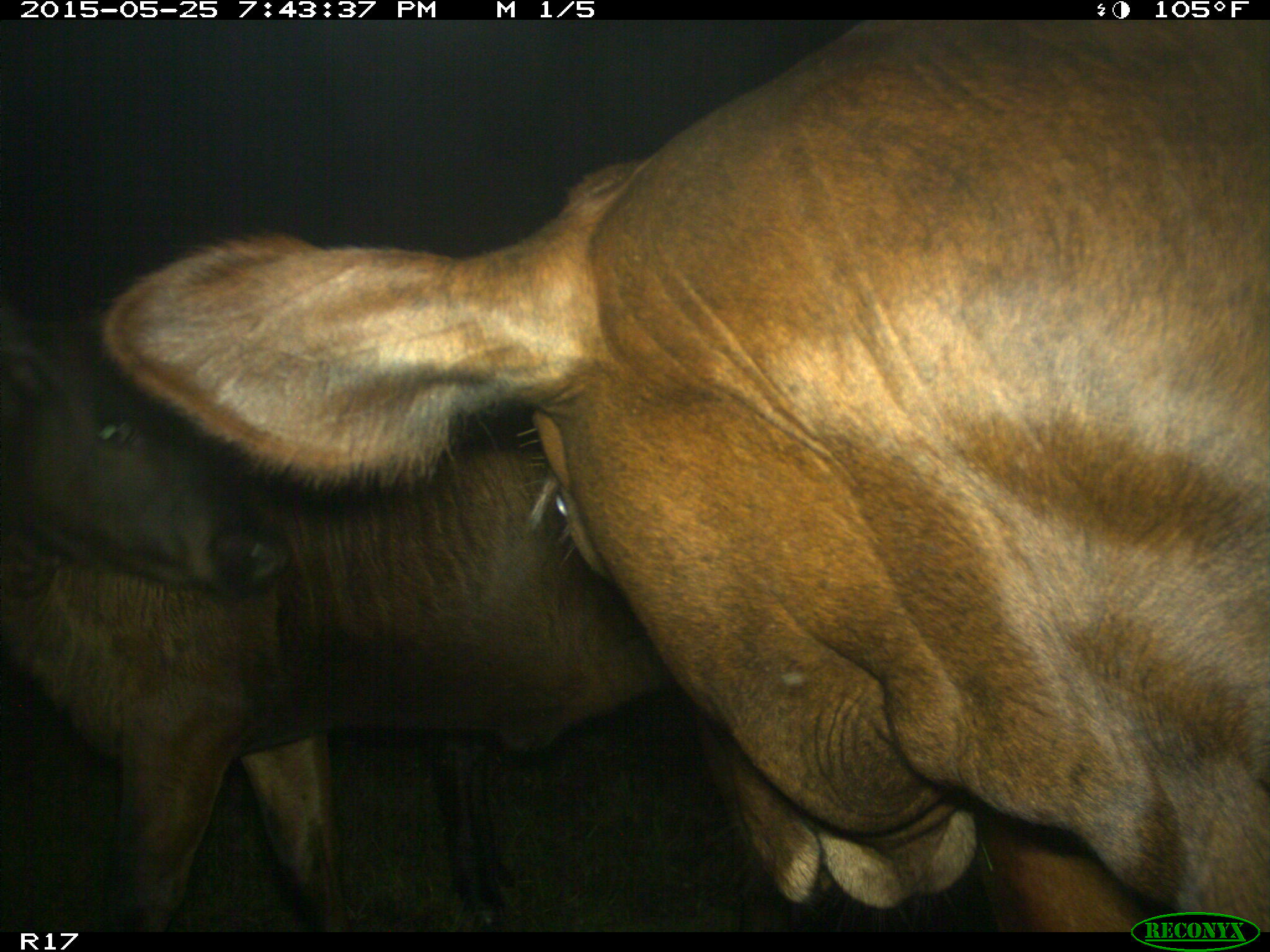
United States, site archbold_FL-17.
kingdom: Animalia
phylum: Chordata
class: Mammalia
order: Artiodactyla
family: Bovidae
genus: Bos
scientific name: Bos taurus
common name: domestic cow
Bos taurus (domestic cow).